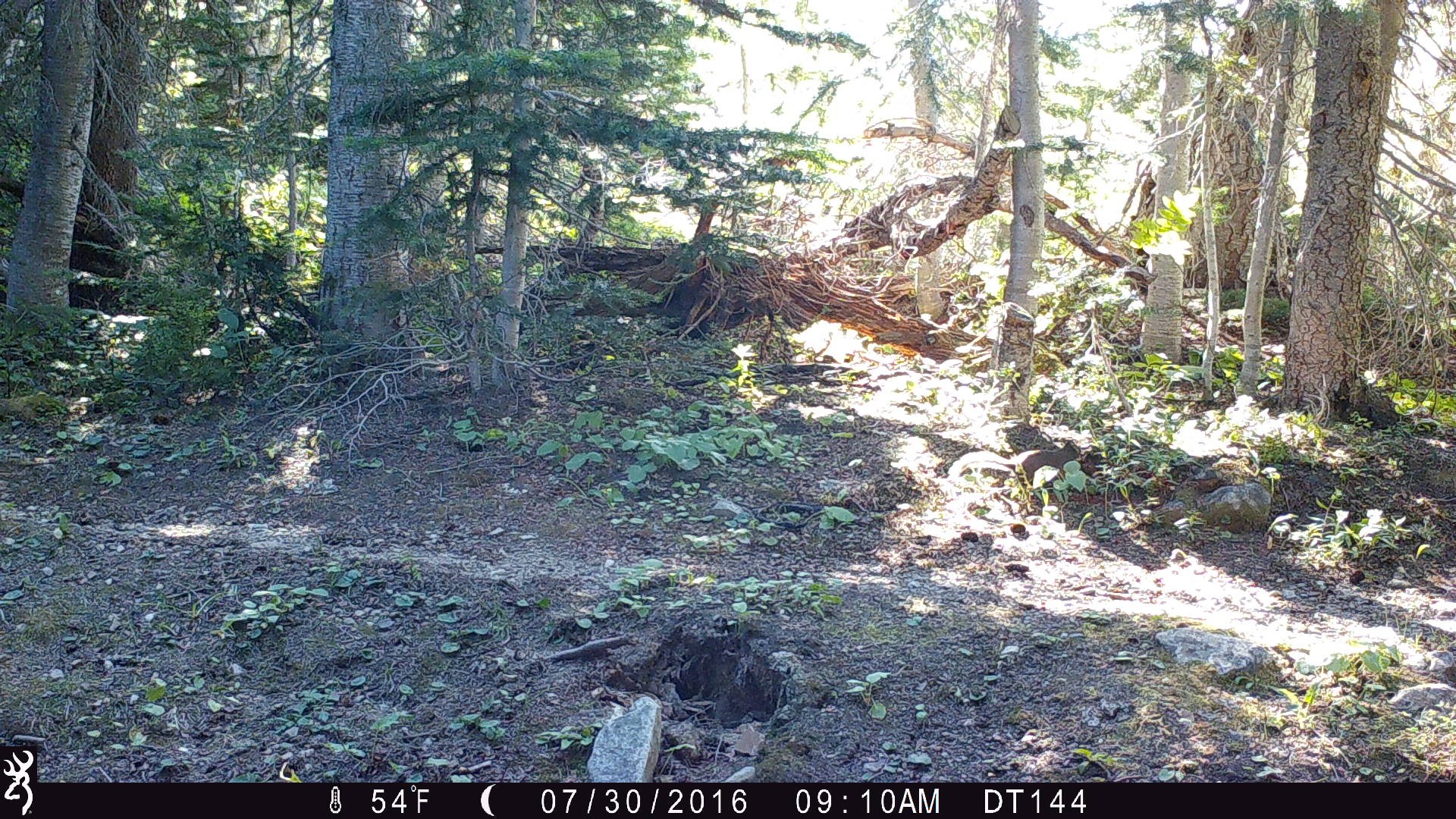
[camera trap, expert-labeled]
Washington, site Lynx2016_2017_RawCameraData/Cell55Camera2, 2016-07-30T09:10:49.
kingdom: Animalia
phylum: Chordata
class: Mammalia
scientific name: Mammalia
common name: small mammal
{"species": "small mammal (Mammalia)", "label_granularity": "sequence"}